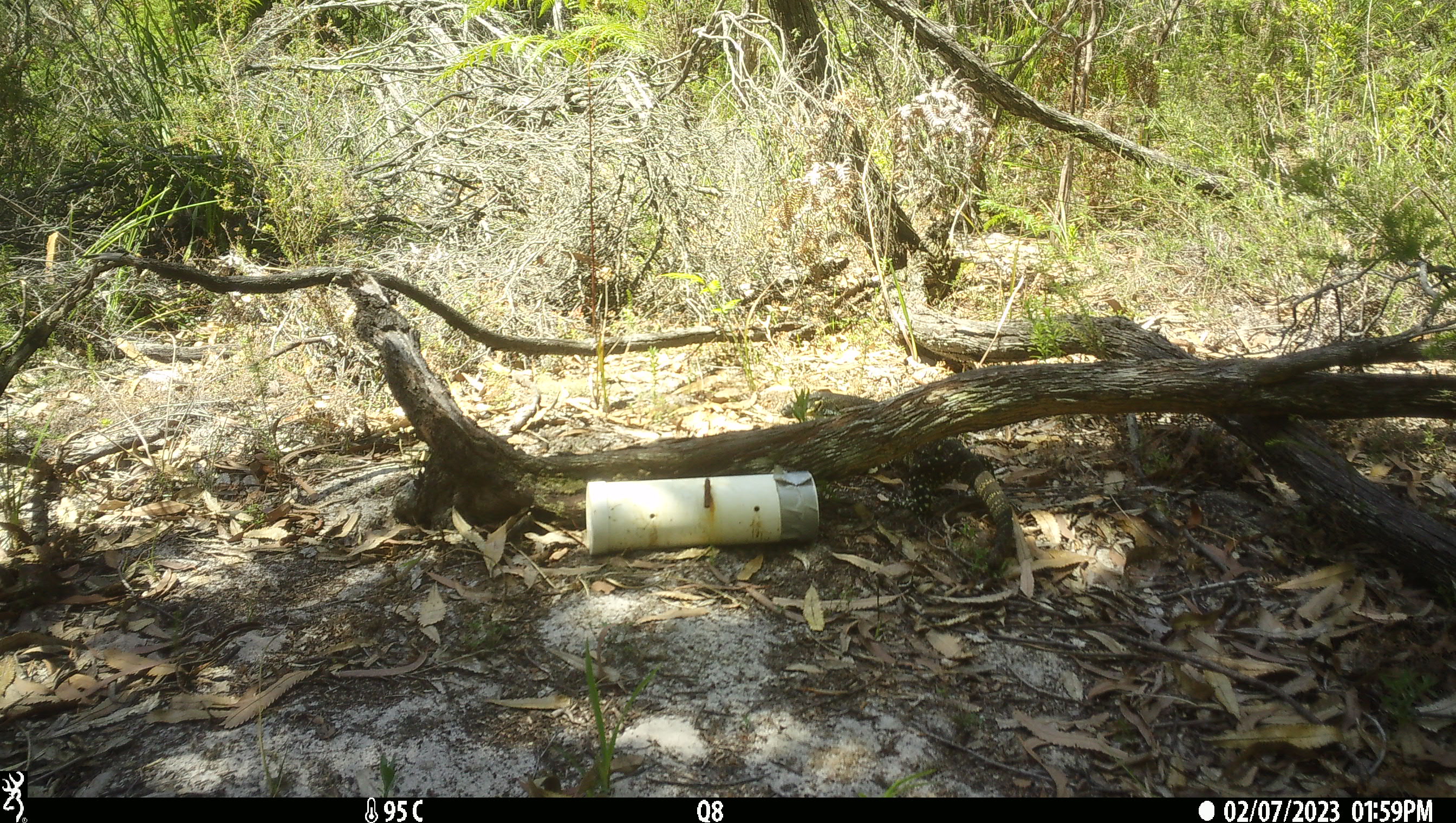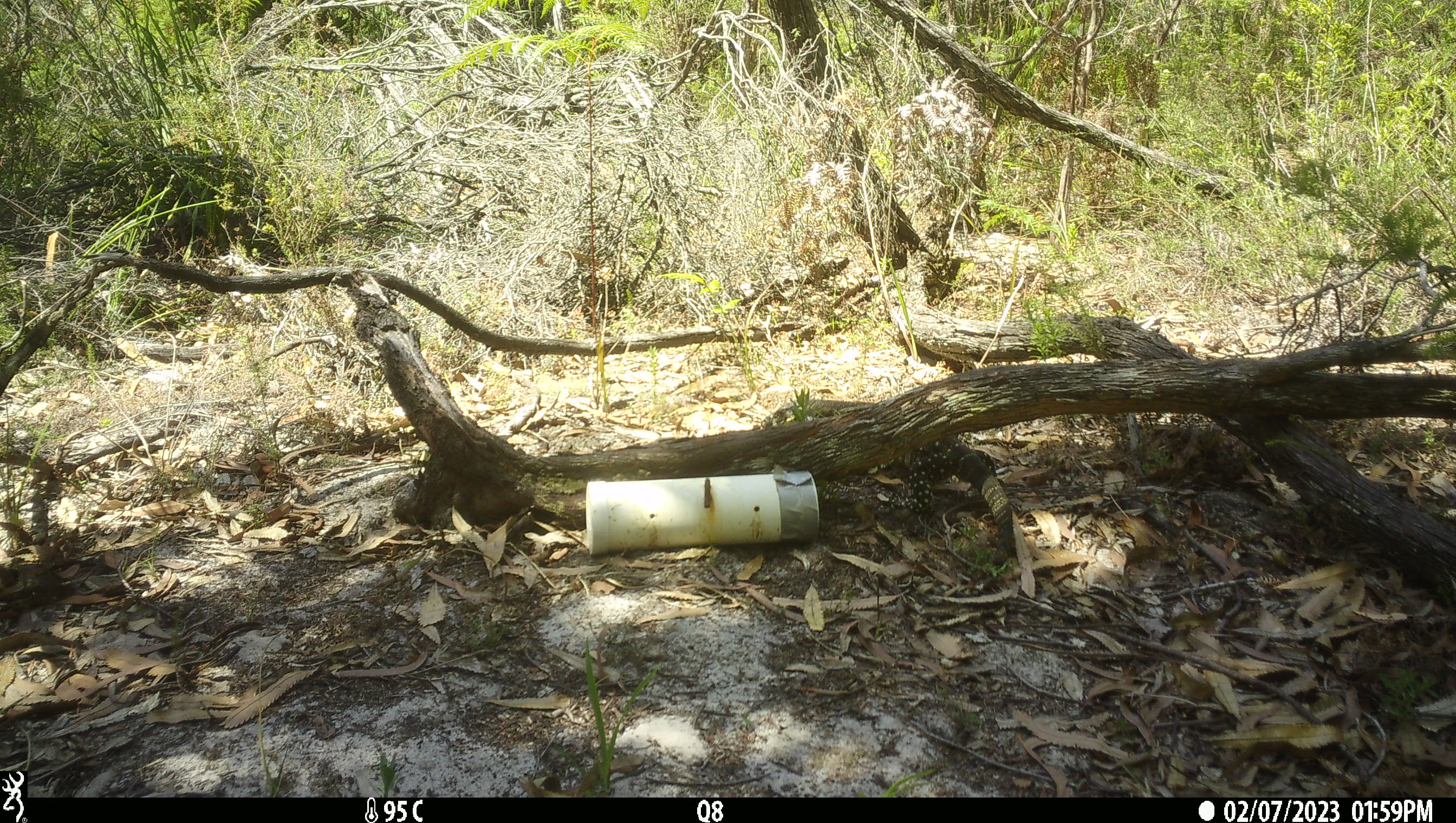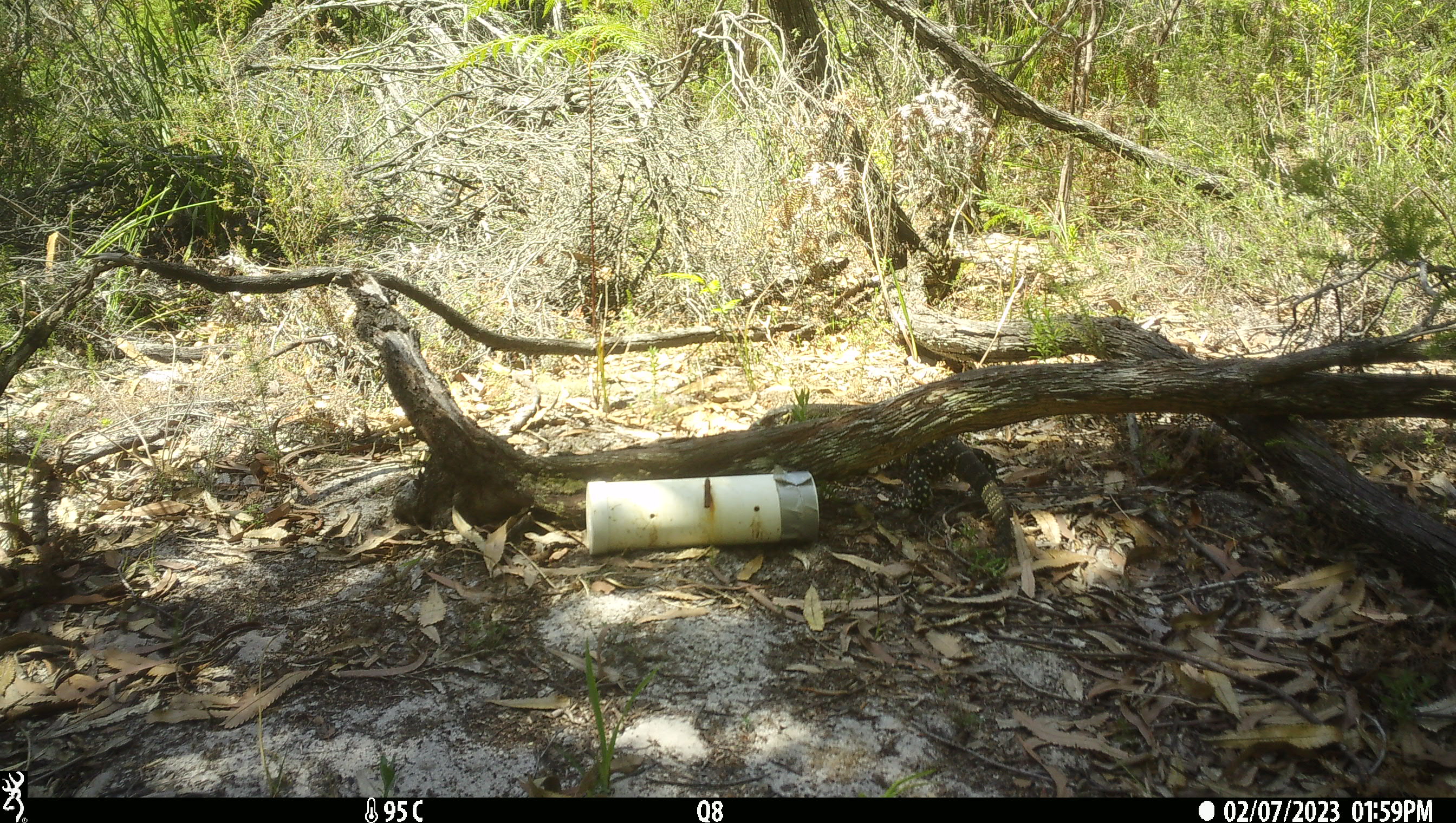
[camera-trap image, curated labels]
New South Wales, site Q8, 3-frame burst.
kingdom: Animalia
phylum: Chordata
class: Reptilia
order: Squamata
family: Varanidae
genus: Varanus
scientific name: Varanus varius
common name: lace monitor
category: goanna